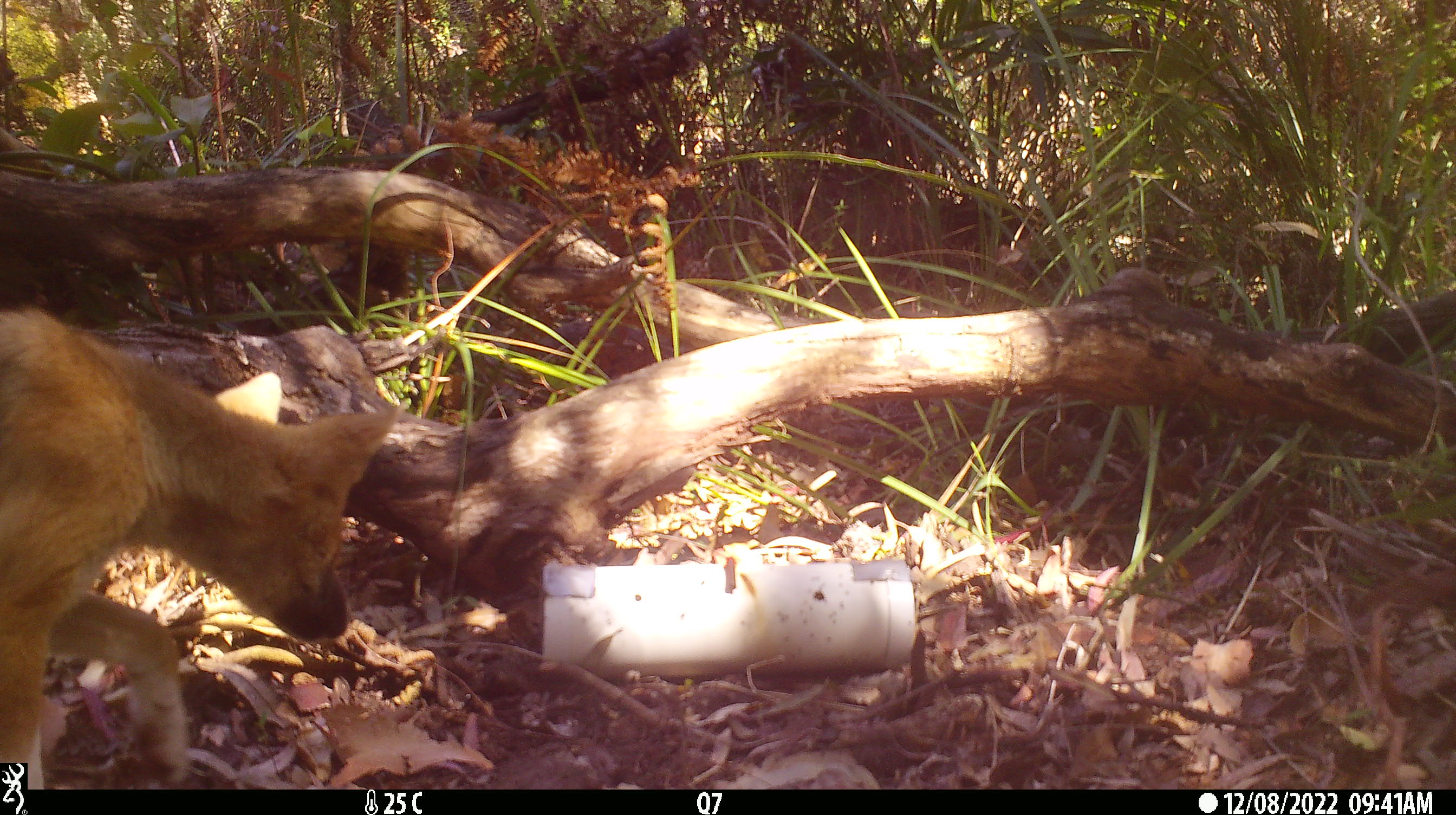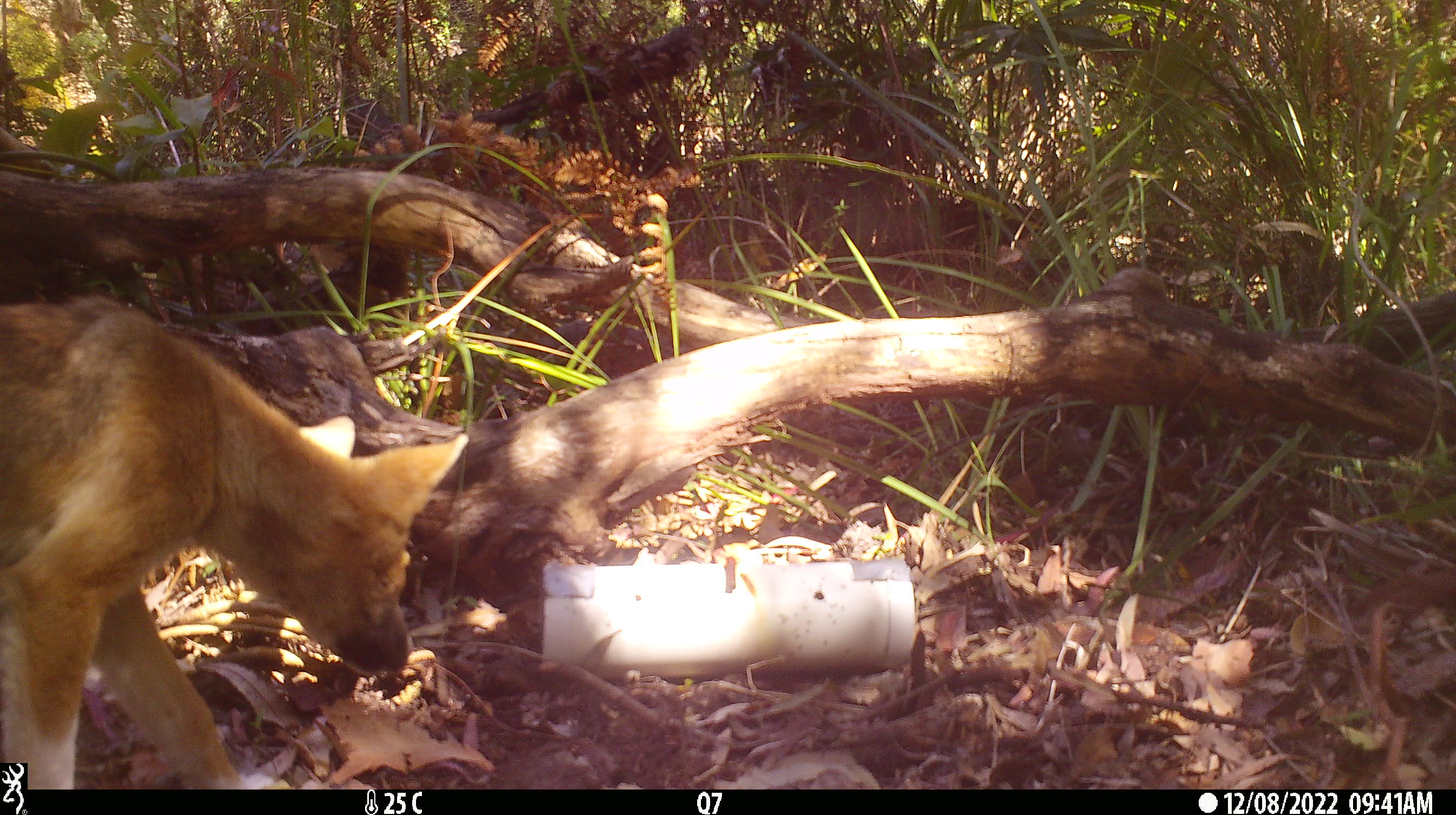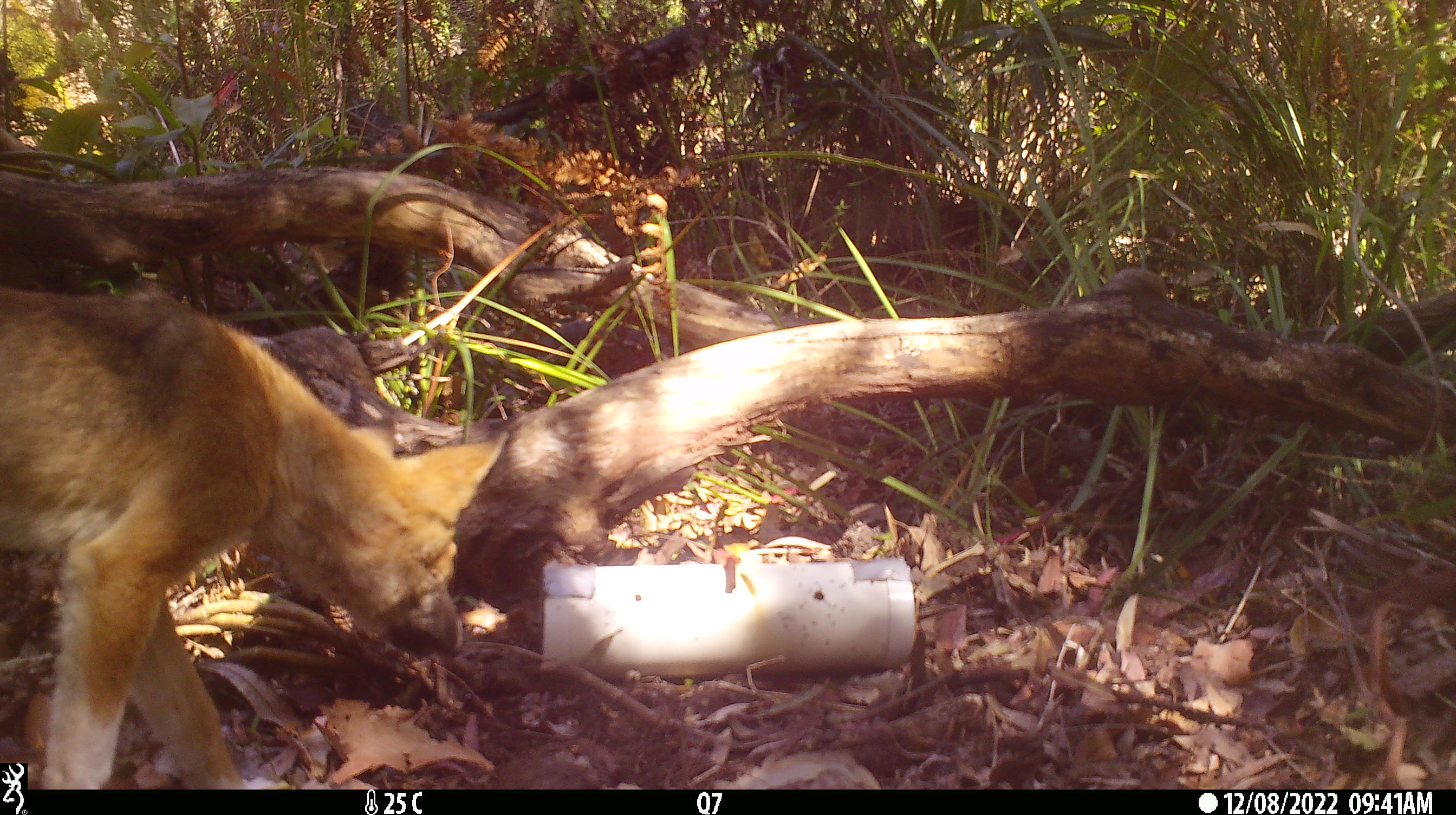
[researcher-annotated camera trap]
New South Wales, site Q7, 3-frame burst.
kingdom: Animalia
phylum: Chordata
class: Mammalia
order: Carnivora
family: Canidae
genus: Canis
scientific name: Canis familiaris dingo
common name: dingo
Dingo (Canis familiaris dingo).